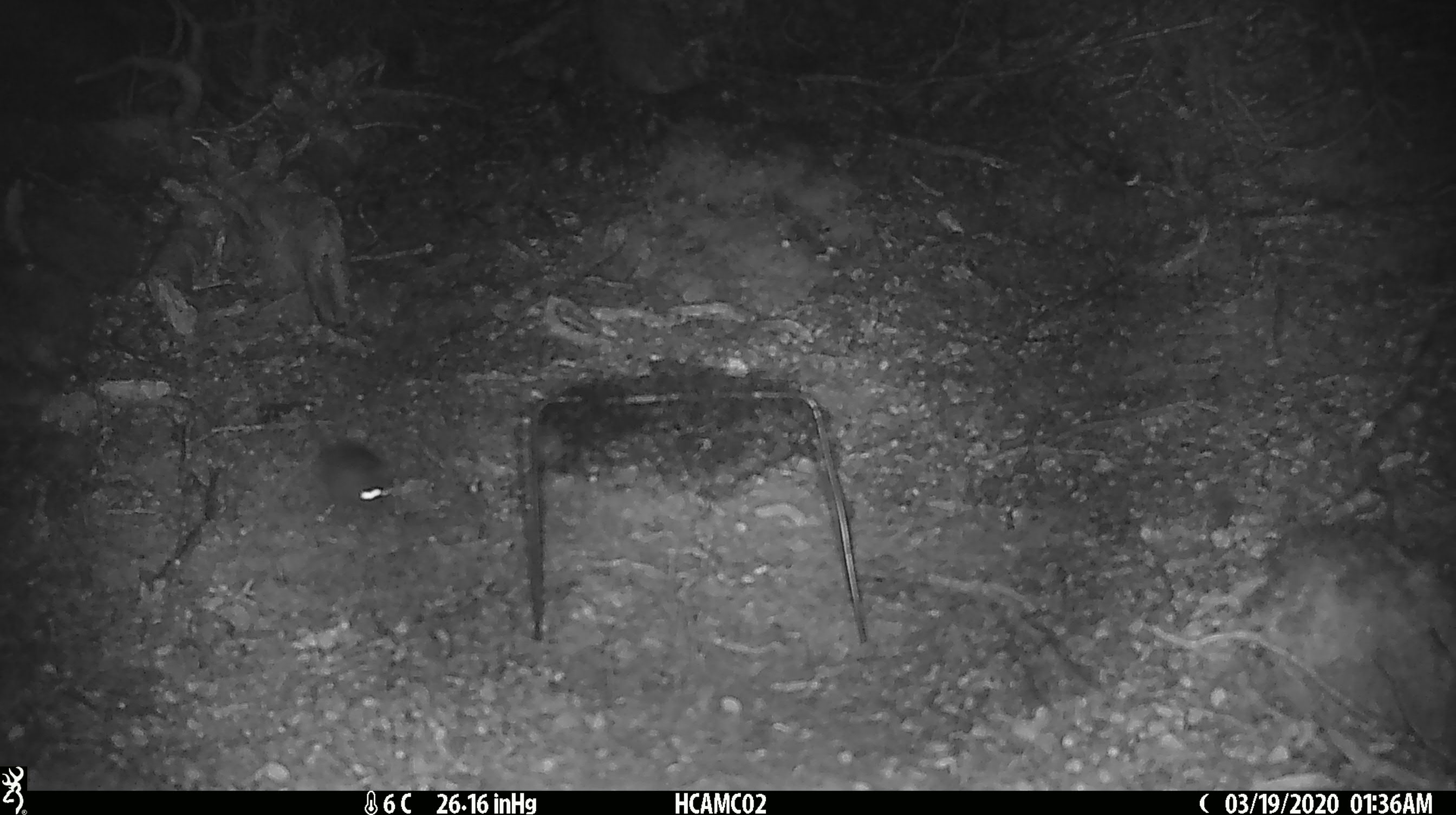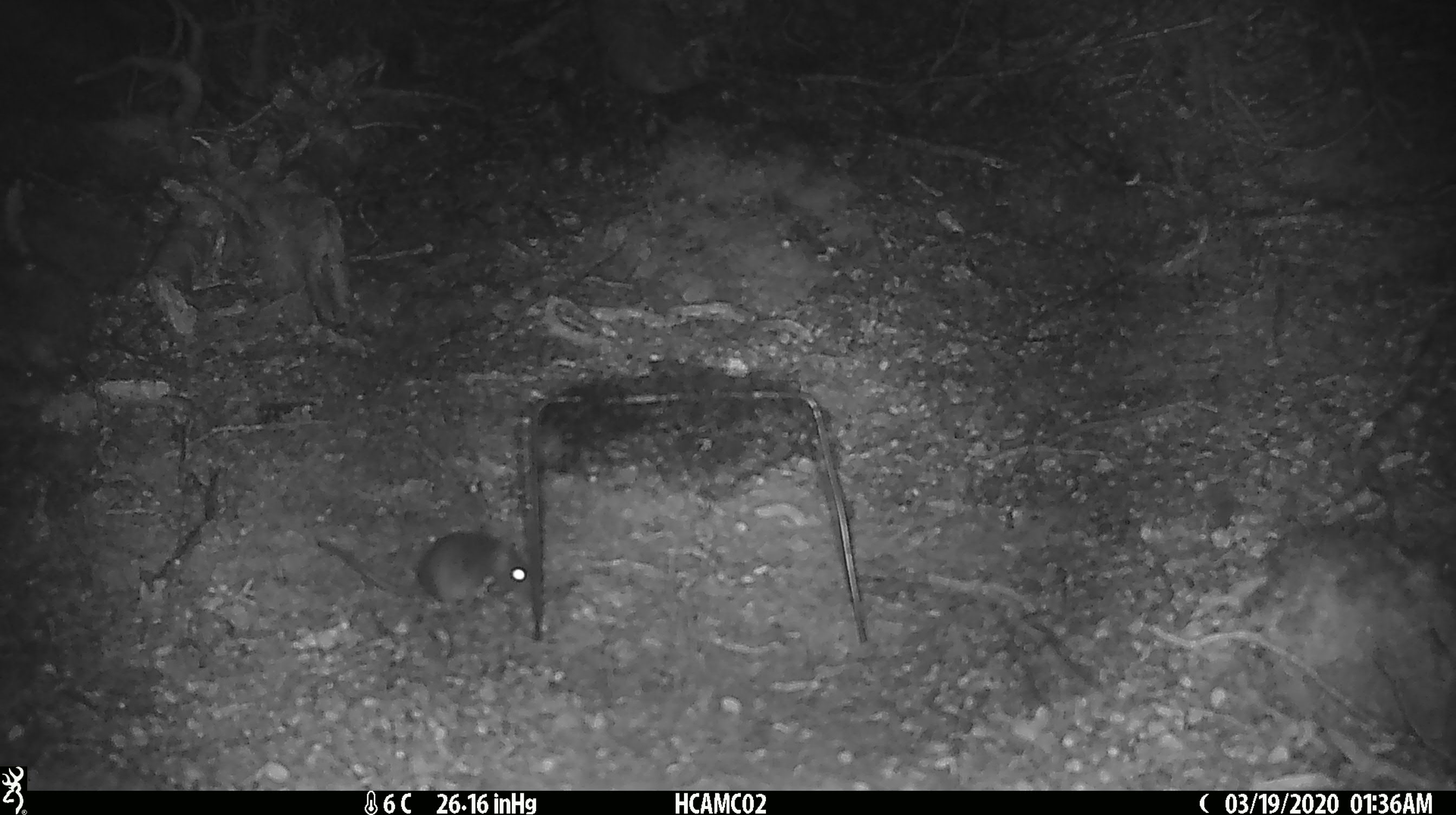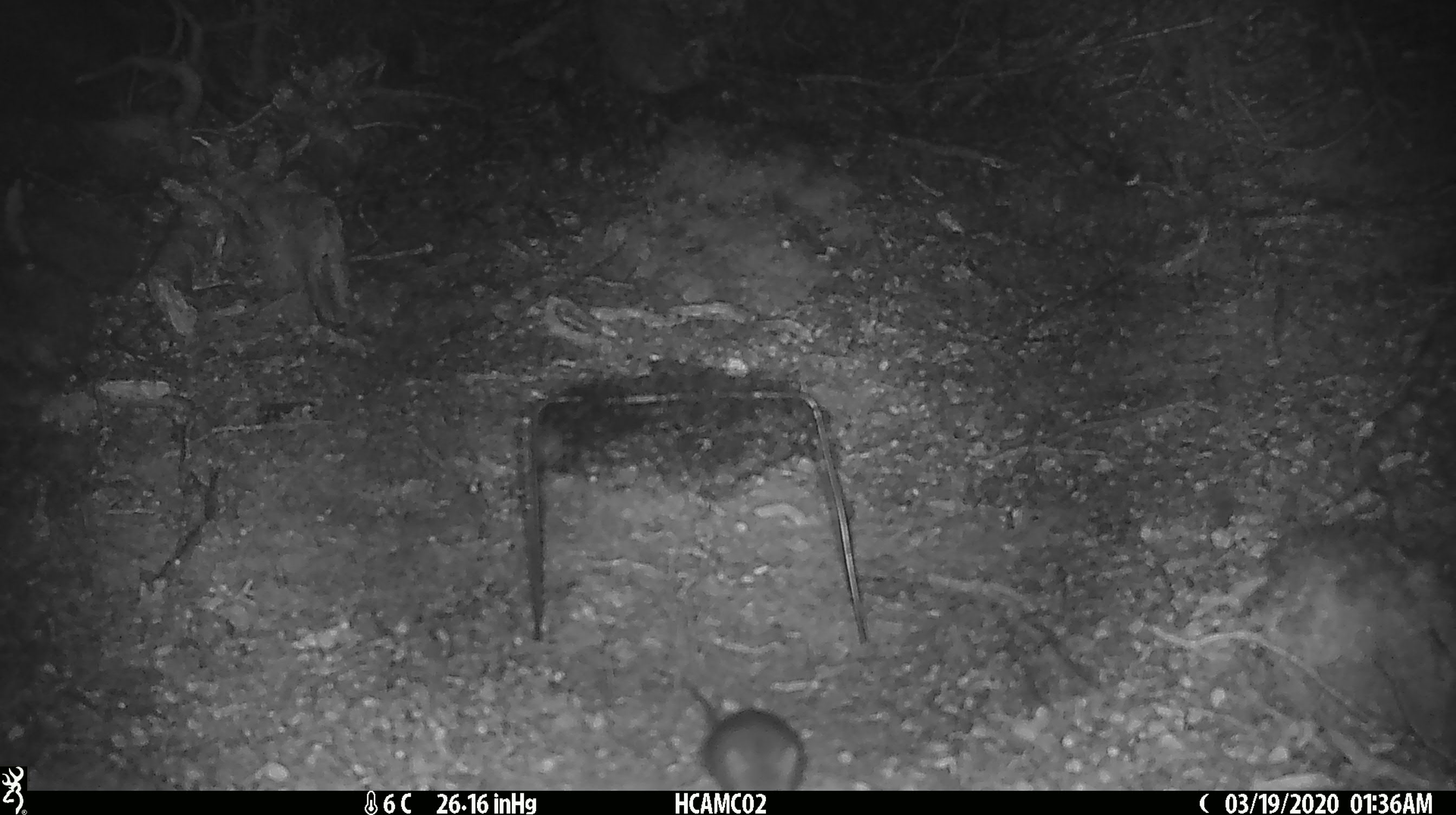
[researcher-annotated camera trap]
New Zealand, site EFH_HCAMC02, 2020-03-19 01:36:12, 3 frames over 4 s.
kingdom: Animalia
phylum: Chordata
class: Mammalia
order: Rodentia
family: Muridae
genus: Mus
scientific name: Mus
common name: mouse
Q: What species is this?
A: Mouse (Mus).